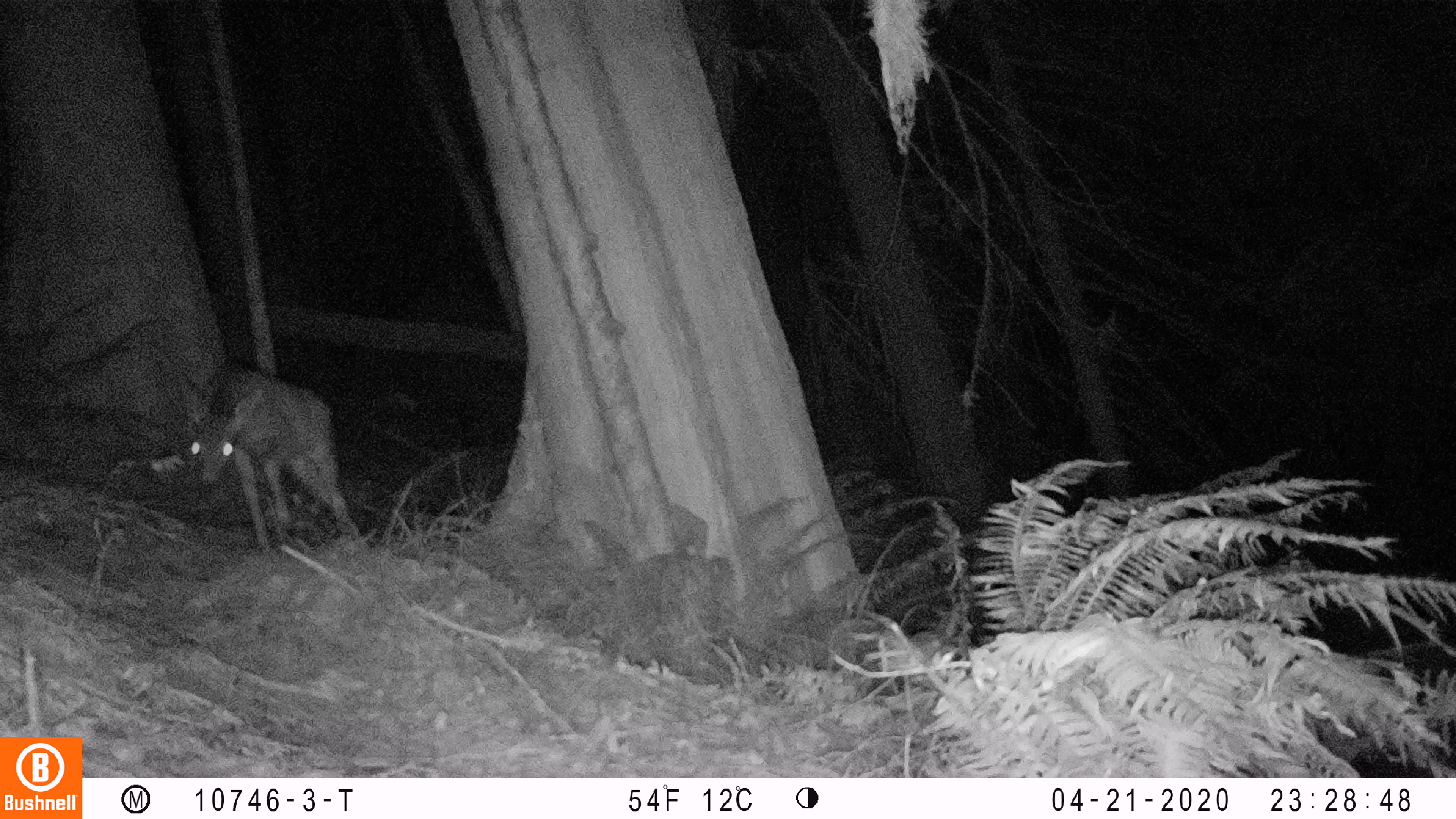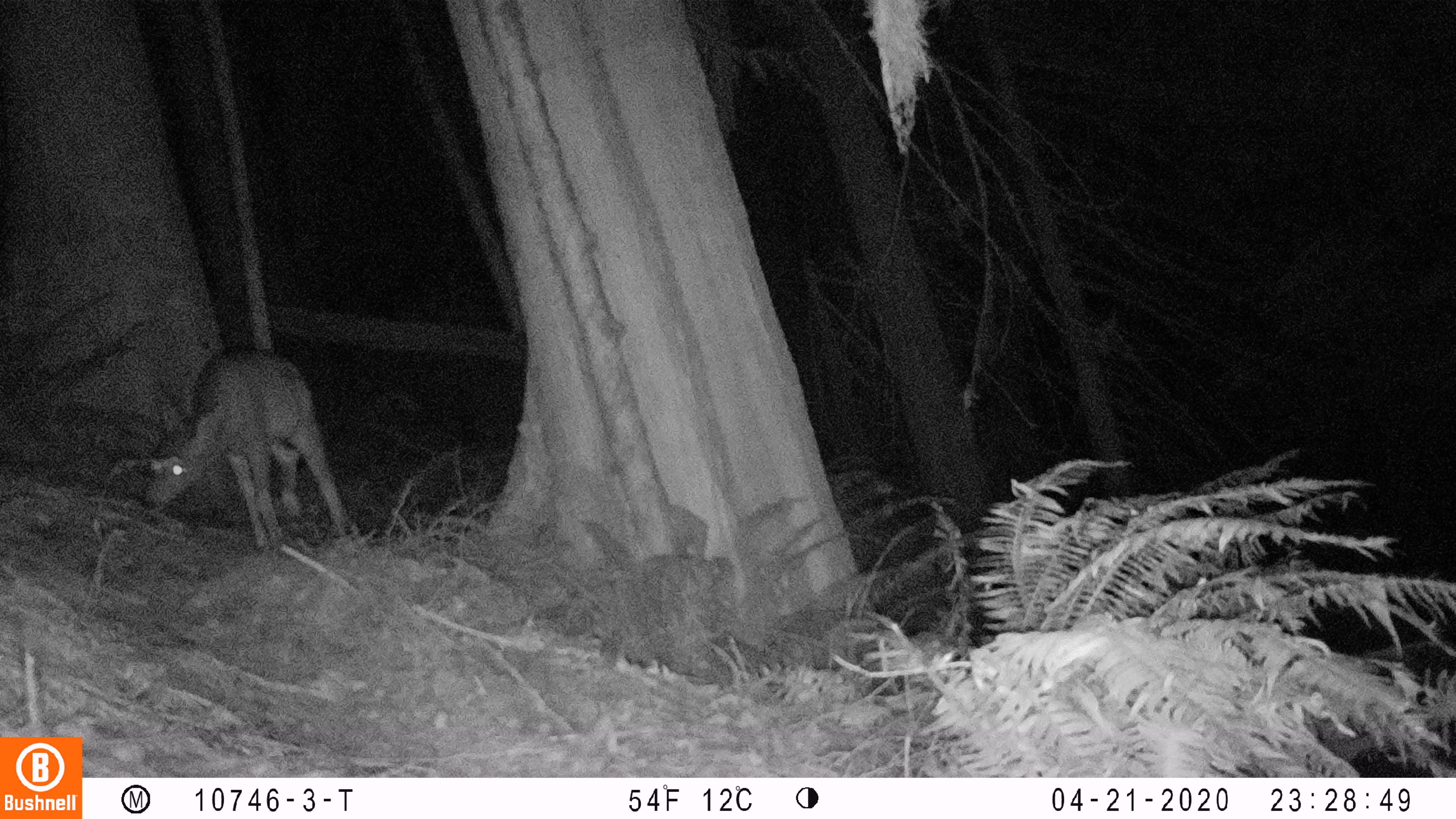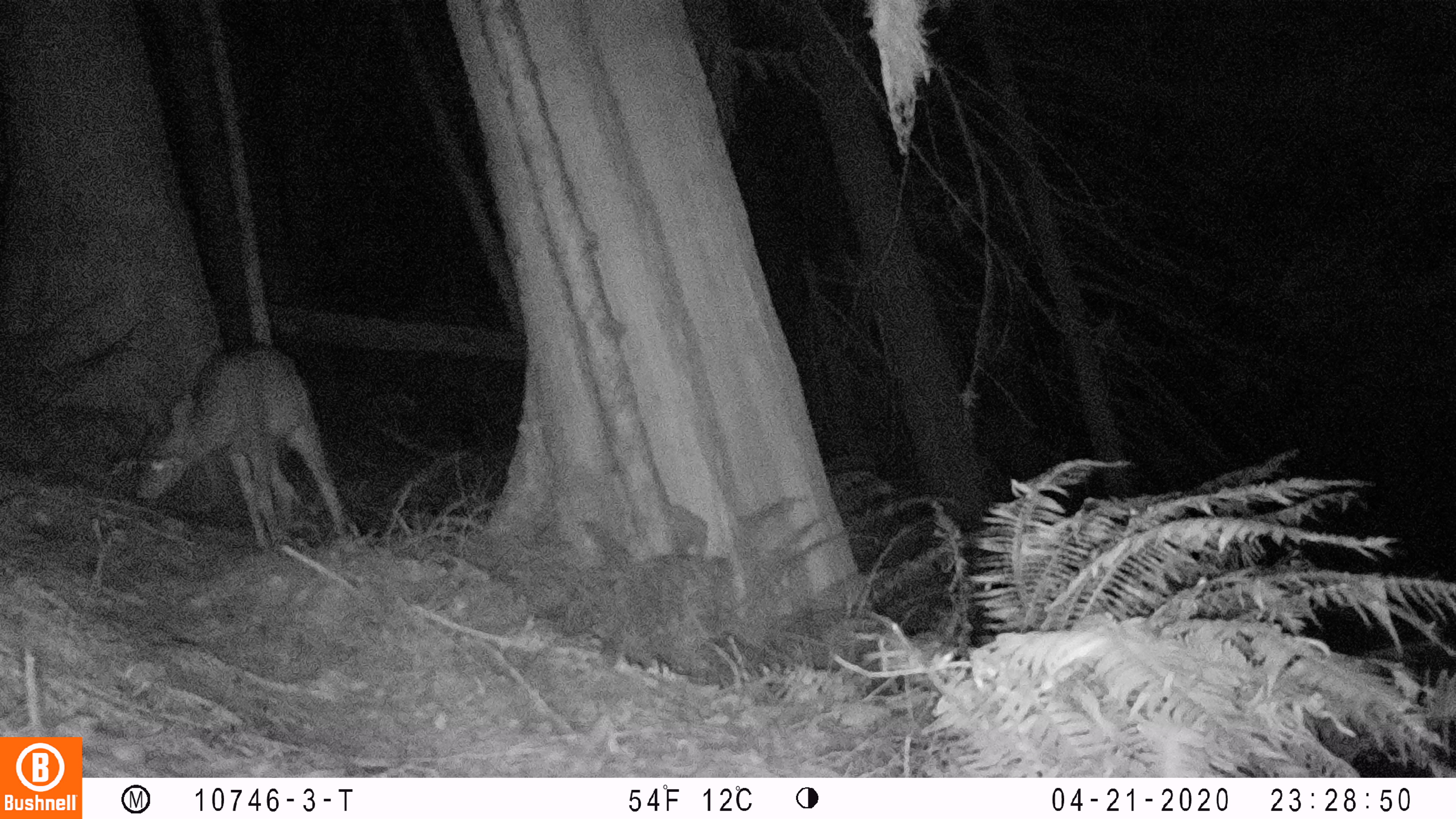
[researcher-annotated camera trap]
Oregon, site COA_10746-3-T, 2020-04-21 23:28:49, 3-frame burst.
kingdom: Animalia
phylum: Chordata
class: Mammalia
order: Artiodactyla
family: Cervidae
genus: Odocoileus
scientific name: Odocoileus hemionus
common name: black-tailed deer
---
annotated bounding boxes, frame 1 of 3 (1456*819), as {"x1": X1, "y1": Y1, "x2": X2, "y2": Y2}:
black-tailed deer: {"x1": 165, "y1": 357, "x2": 361, "y2": 537}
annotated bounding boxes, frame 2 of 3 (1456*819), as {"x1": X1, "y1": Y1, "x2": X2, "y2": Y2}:
black-tailed deer: {"x1": 129, "y1": 334, "x2": 353, "y2": 550}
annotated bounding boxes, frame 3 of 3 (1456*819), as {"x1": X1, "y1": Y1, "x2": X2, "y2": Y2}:
black-tailed deer: {"x1": 122, "y1": 328, "x2": 349, "y2": 539}